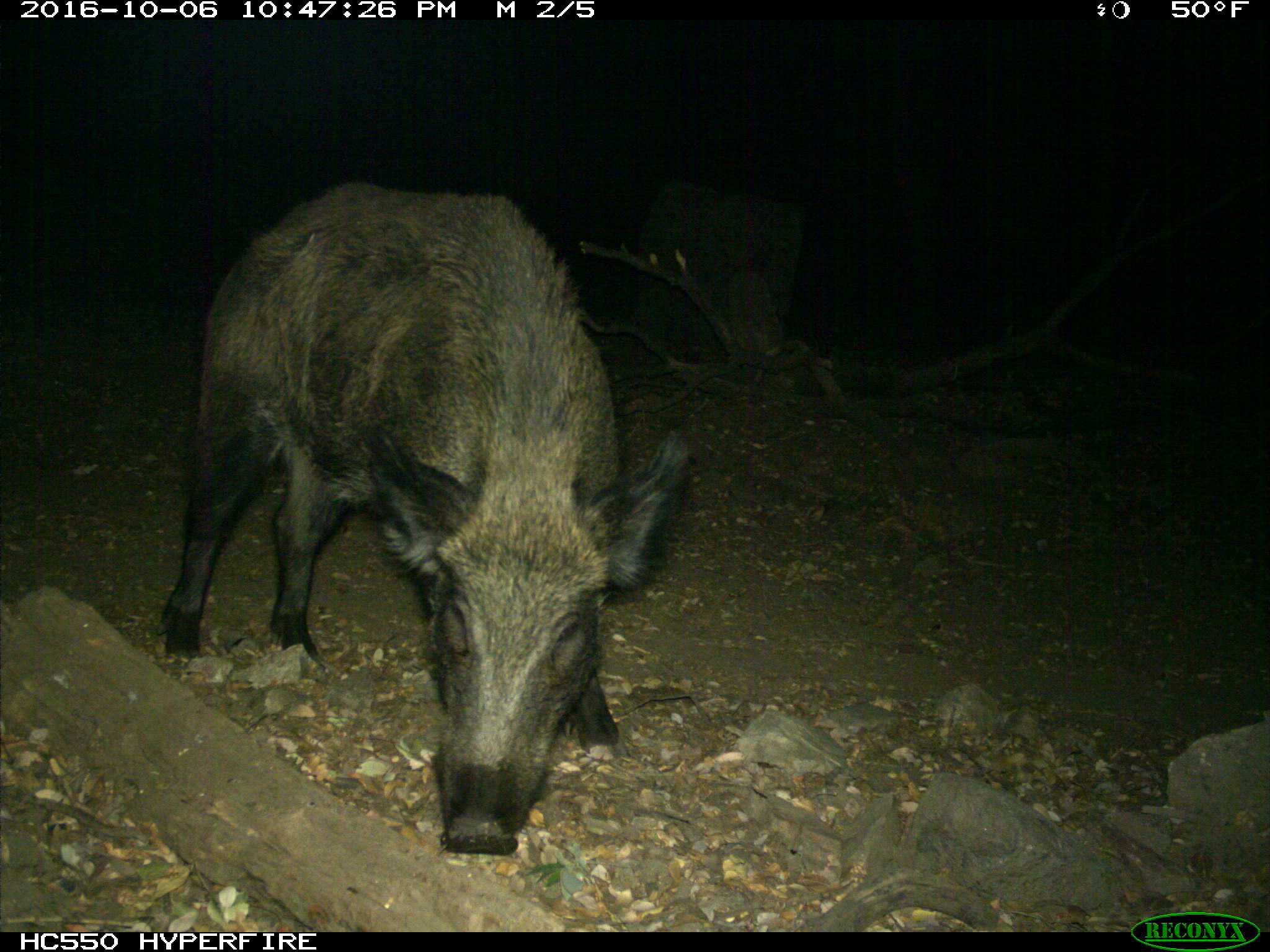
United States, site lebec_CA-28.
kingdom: Animalia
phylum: Chordata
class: Mammalia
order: Artiodactyla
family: Suidae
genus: Sus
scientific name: Sus scrofa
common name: wild boar